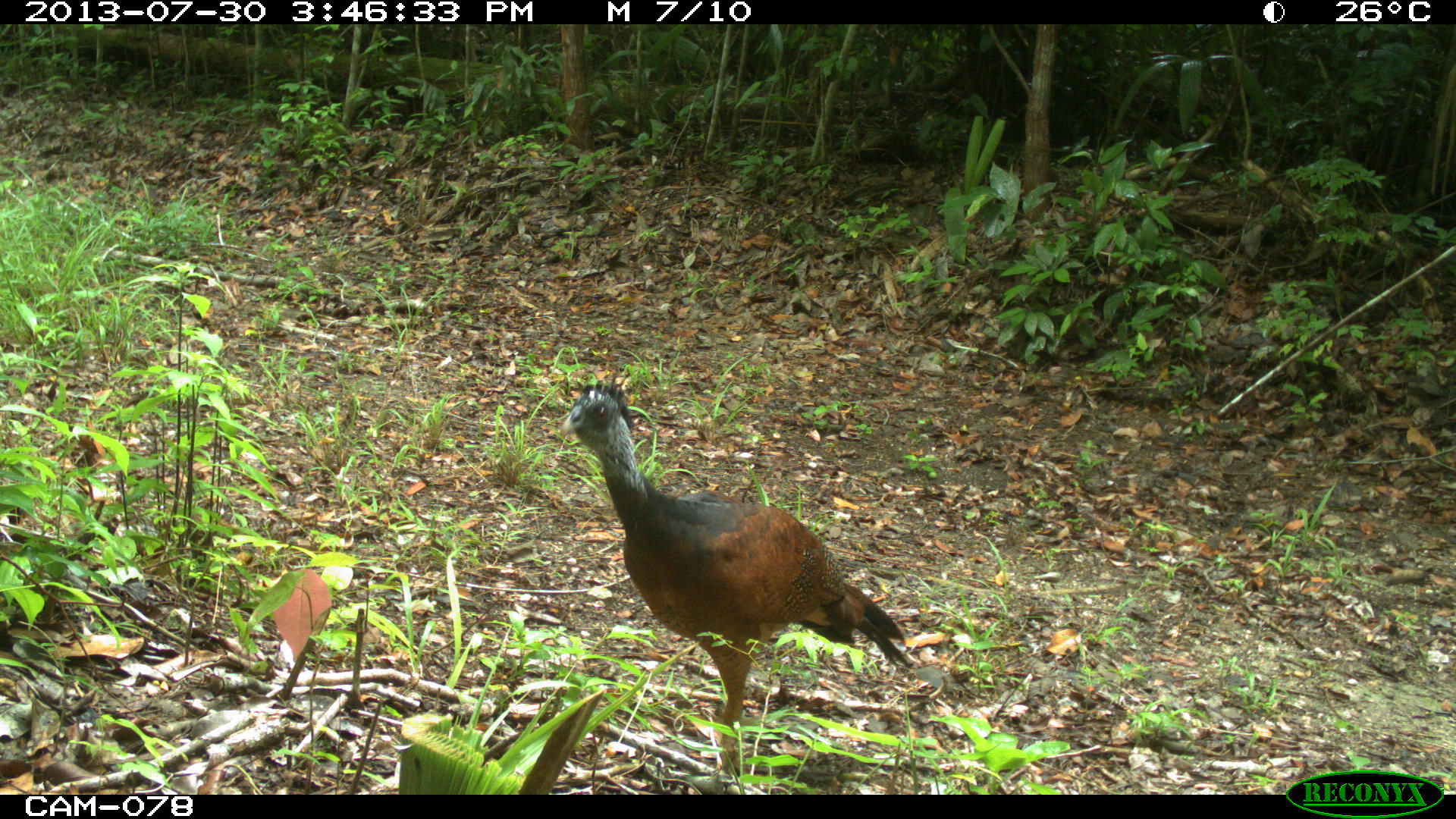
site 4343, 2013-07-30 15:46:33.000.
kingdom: Animalia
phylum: Chordata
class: Aves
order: Galliformes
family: Cracidae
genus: Crax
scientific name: Crax rubra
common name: great curassow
Crax rubra (great curassow), count 1, sex female.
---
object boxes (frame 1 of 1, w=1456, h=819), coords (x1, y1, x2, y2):
crax rubra: (558, 378, 915, 776)